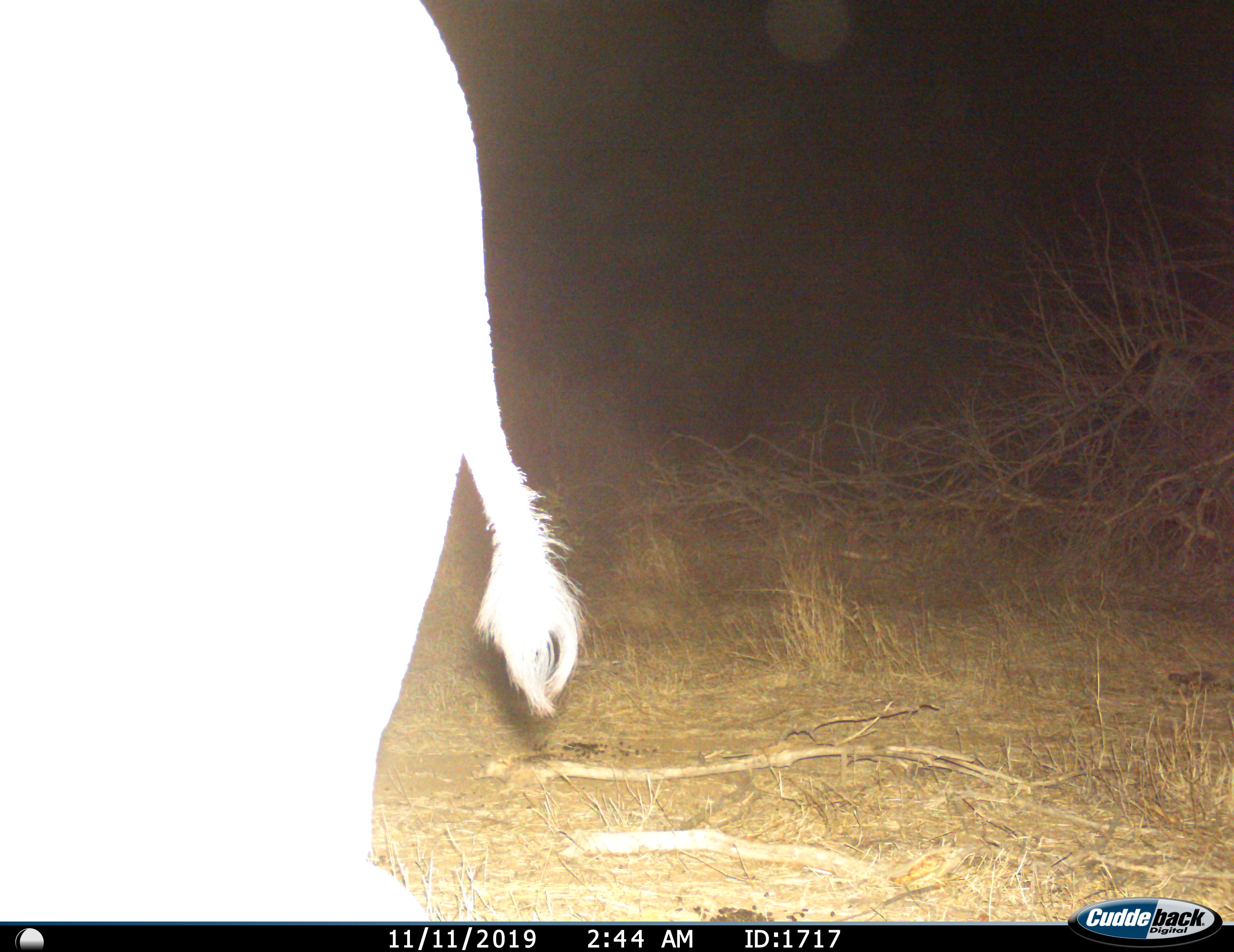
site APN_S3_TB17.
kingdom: Animalia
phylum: Chordata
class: Mammalia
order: Proboscidea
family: Elephantidae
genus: Loxodonta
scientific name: Loxodonta africana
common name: african bush elephant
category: elephant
Elephant (african bush elephant) (Loxodonta africana), count 1. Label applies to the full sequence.